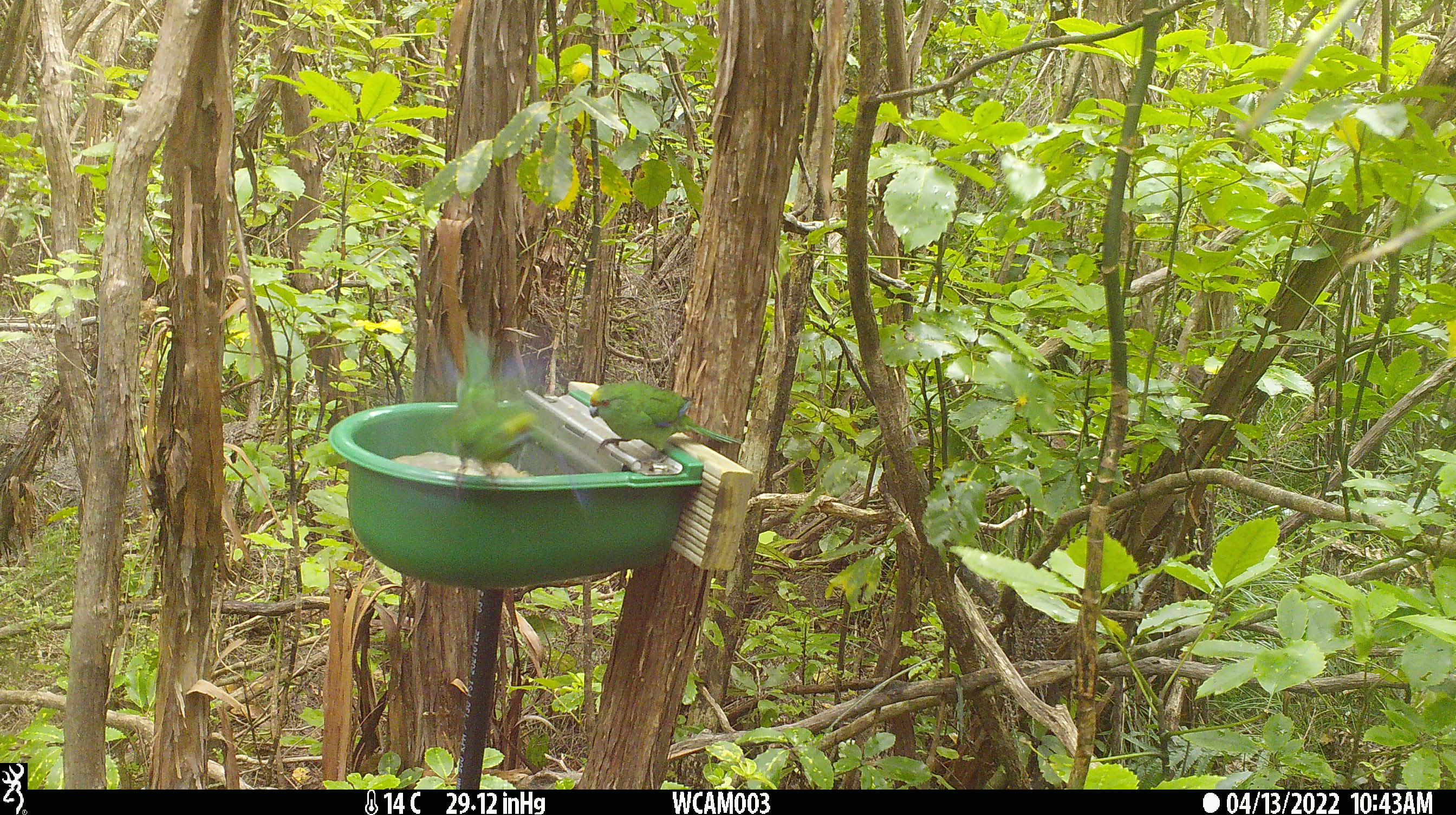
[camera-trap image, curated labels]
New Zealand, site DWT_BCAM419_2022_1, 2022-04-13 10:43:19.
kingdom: Animalia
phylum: Chordata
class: Aves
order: Psittaciformes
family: Psittaculidae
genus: Cyanoramphus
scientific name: Cyanoramphus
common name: parakeet